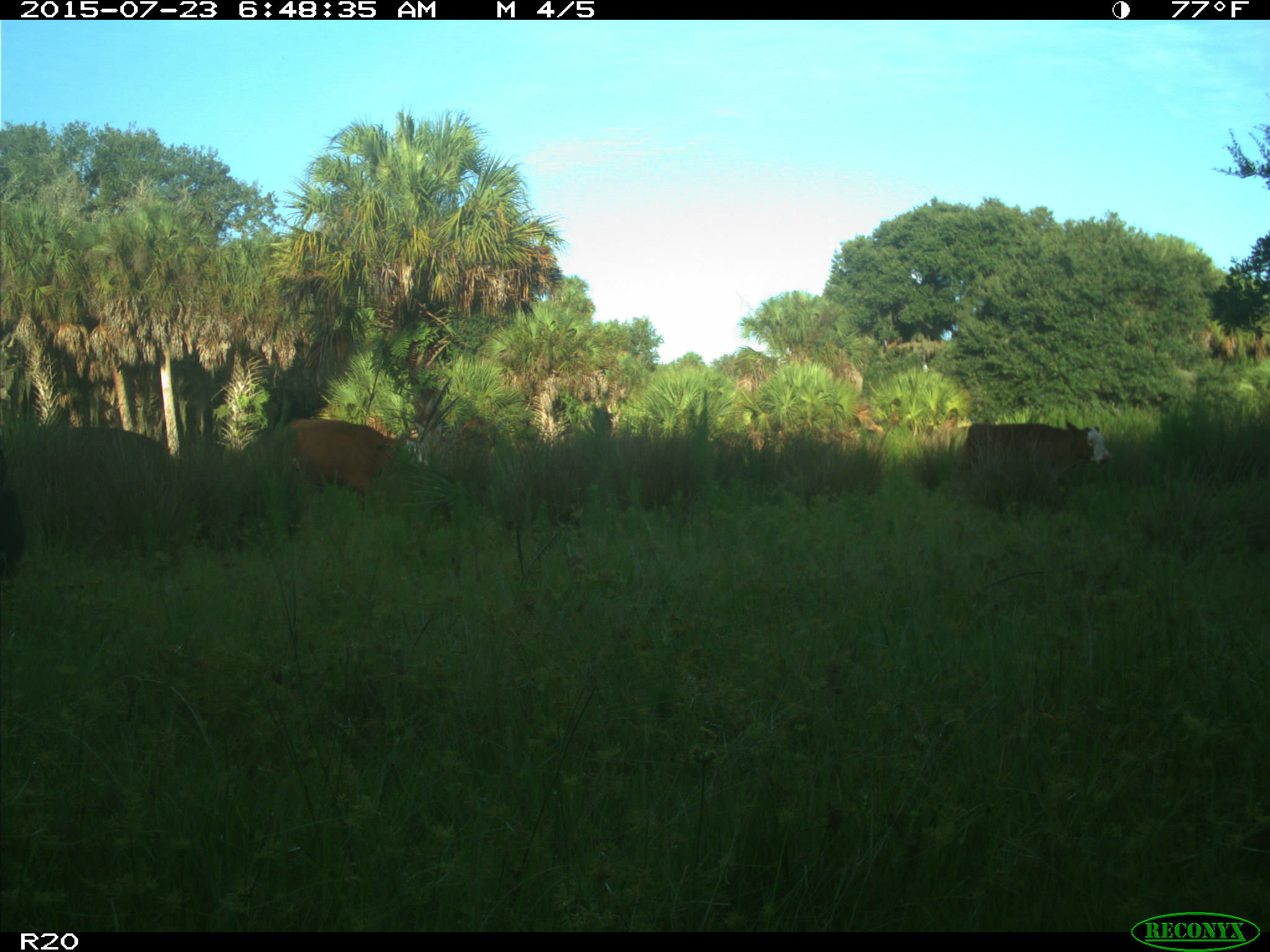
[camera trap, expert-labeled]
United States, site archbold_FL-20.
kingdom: Animalia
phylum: Chordata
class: Mammalia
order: Artiodactyla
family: Bovidae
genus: Bos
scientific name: Bos taurus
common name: domestic cow